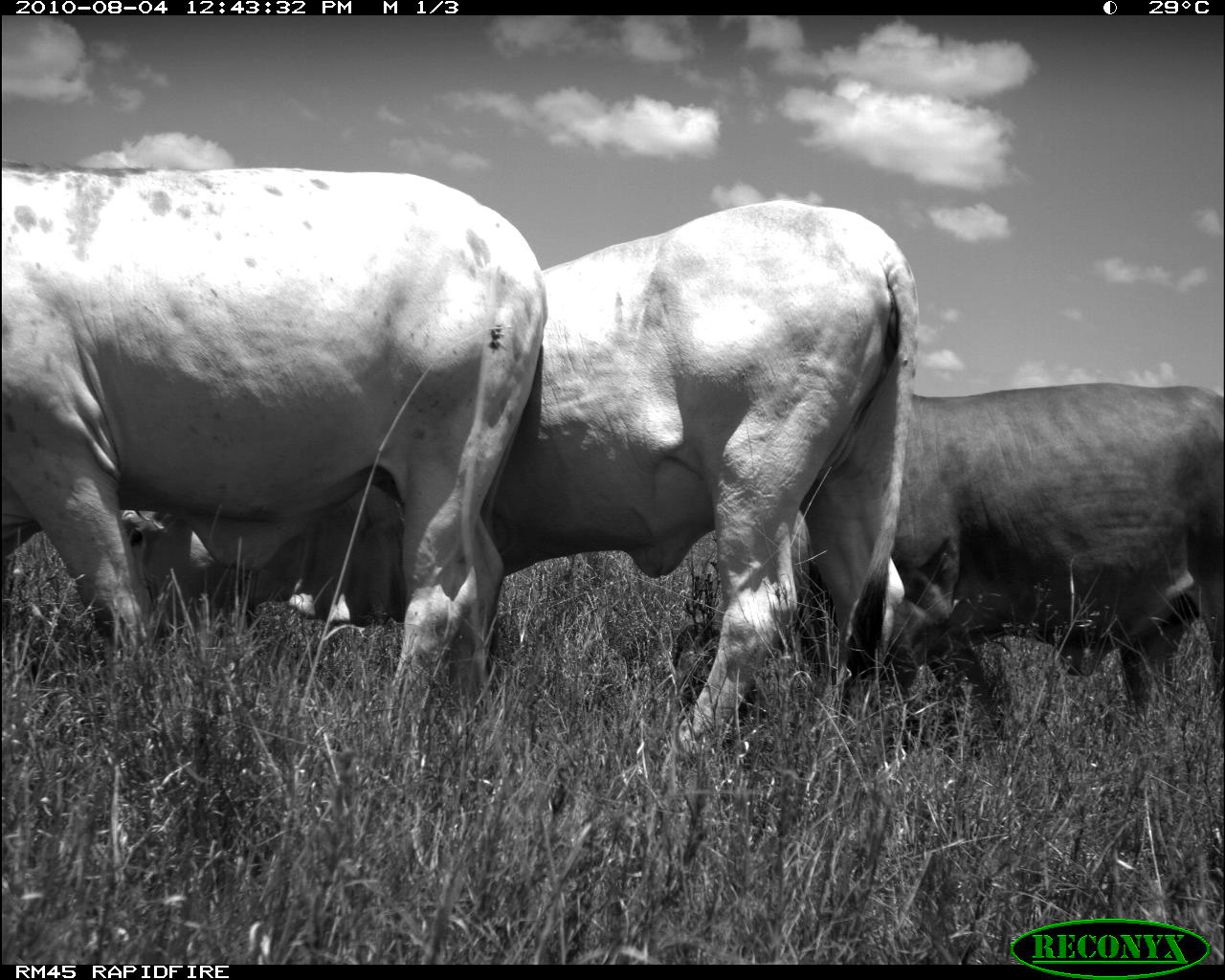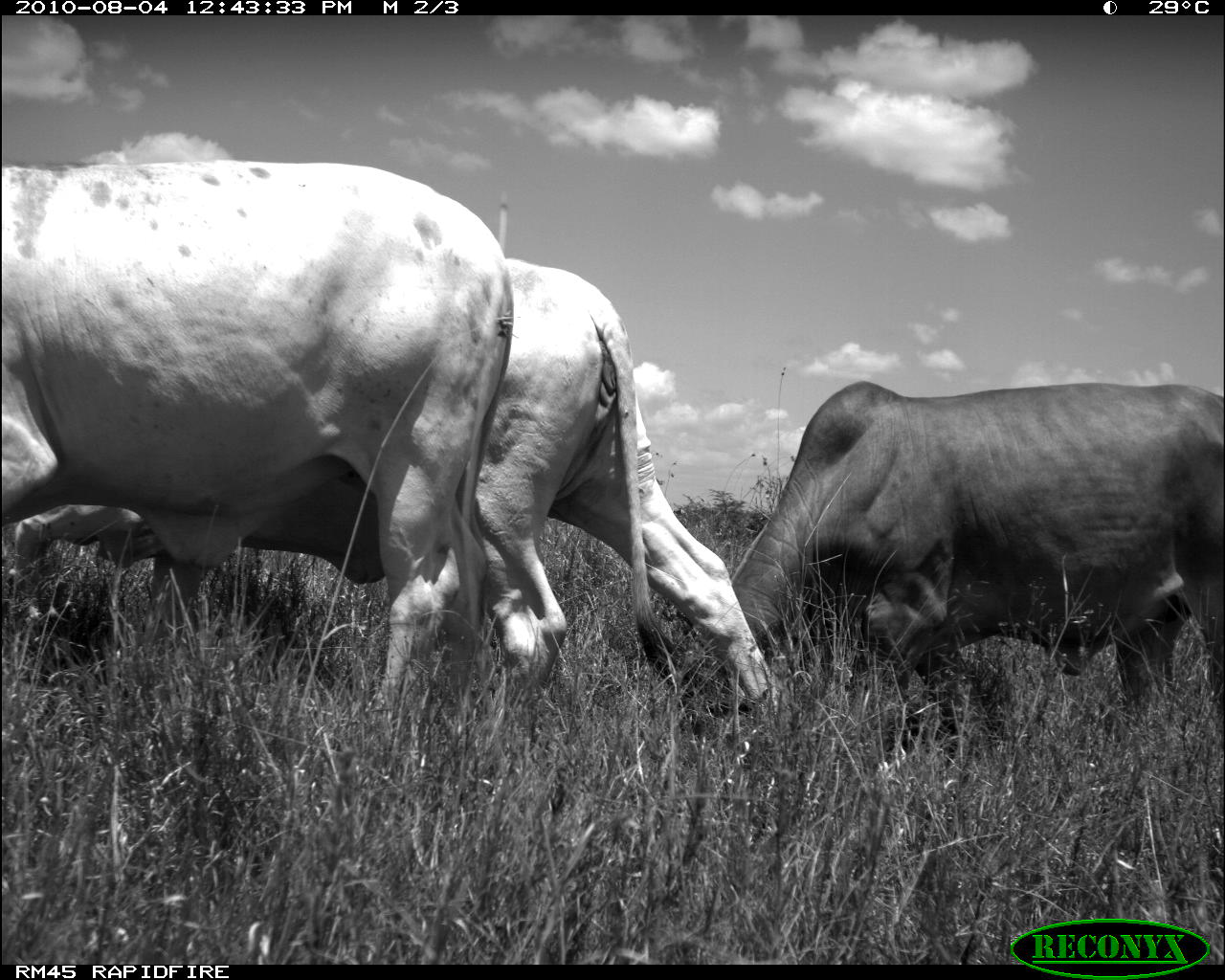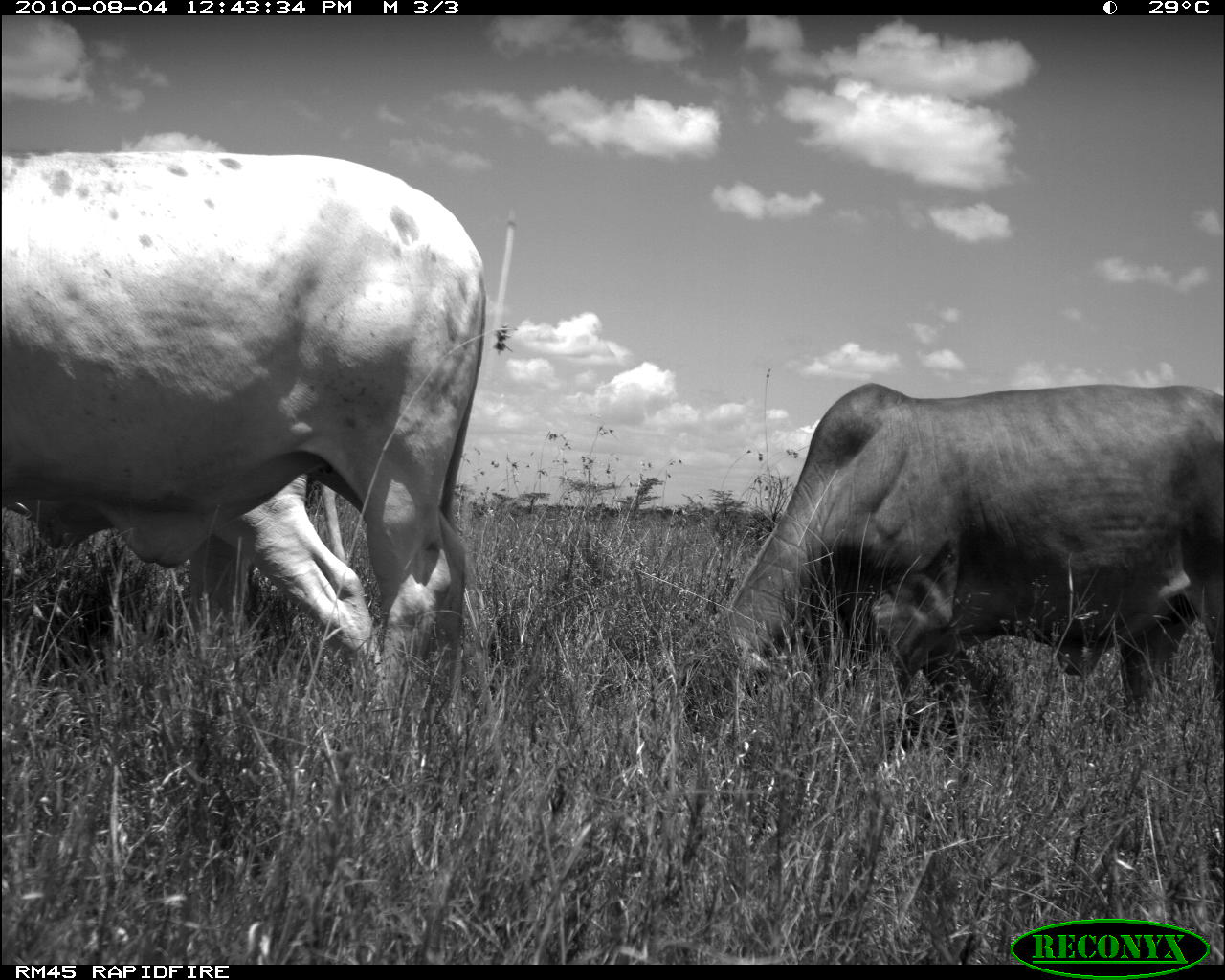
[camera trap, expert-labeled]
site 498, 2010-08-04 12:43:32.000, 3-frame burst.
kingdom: Animalia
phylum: Chordata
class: Mammalia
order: Artiodactyla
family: Bovidae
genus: Tragelaphus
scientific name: Tragelaphus oryx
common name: eland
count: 3